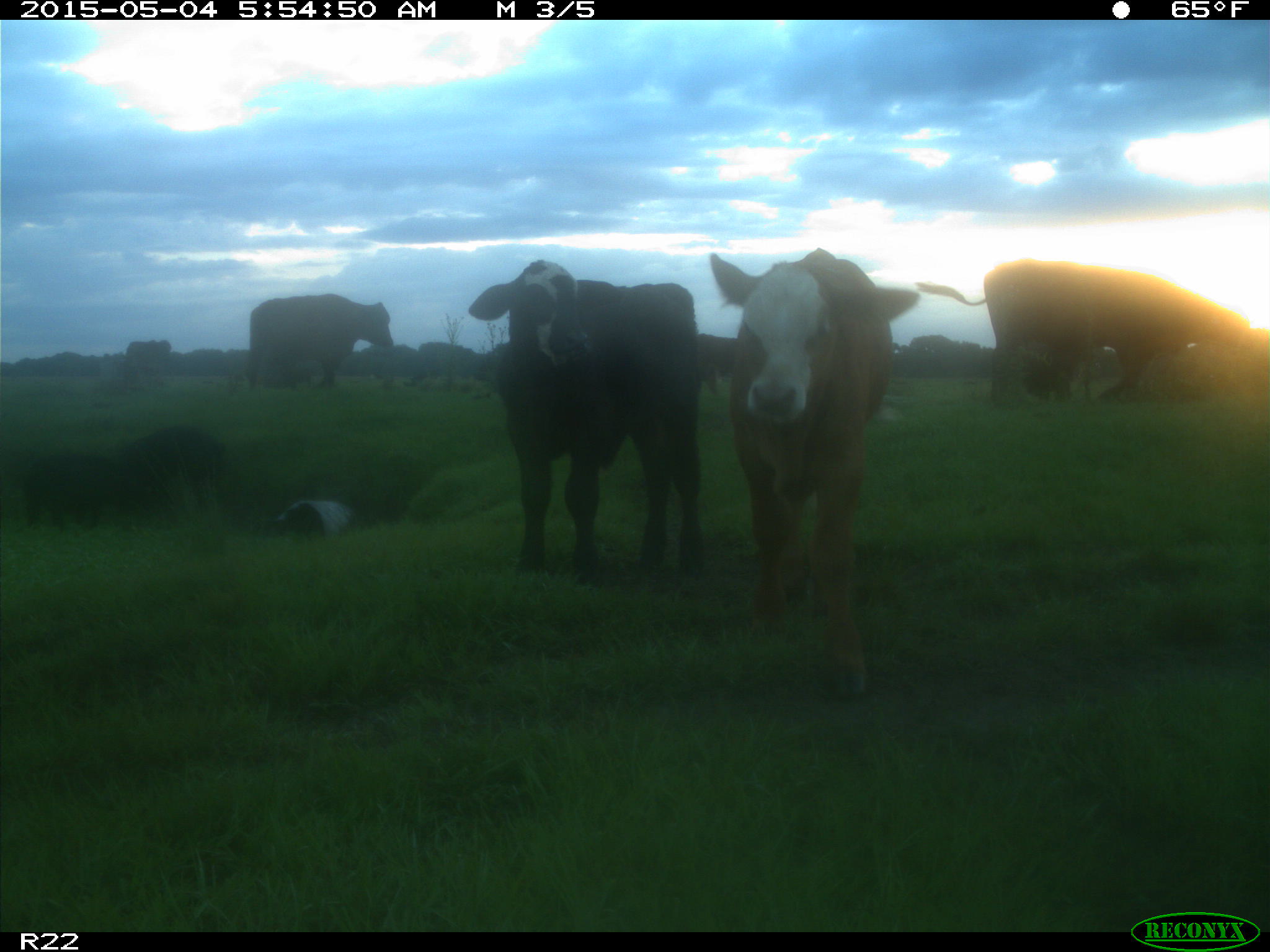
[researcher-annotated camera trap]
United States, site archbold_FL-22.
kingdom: Animalia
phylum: Chordata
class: Mammalia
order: Artiodactyla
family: Bovidae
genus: Bos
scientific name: Bos taurus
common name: domestic cow